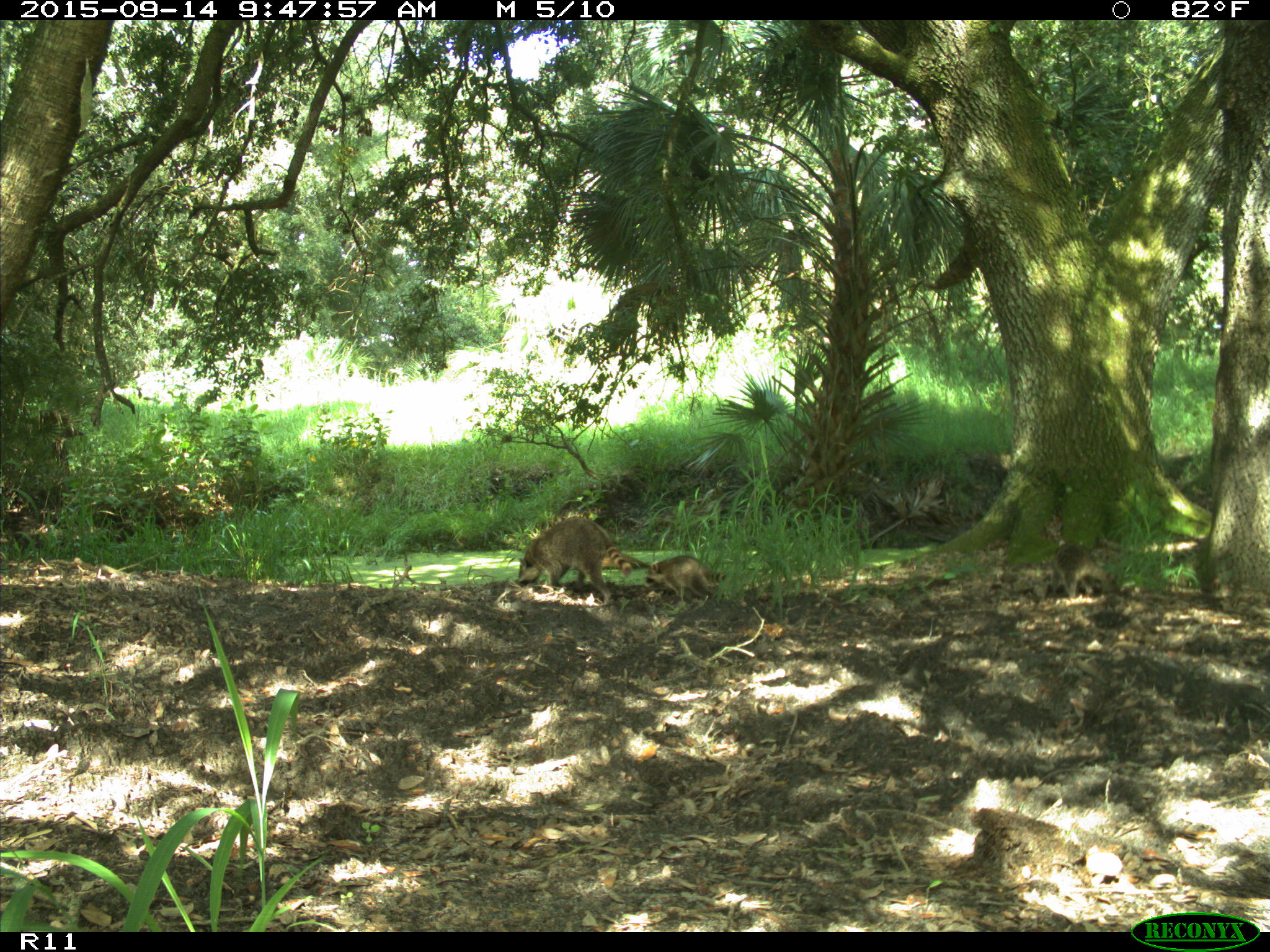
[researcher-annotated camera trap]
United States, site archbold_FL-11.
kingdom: Animalia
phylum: Chordata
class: Mammalia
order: Carnivora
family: Procyonidae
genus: Procyon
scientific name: Procyon lotor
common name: common raccoon